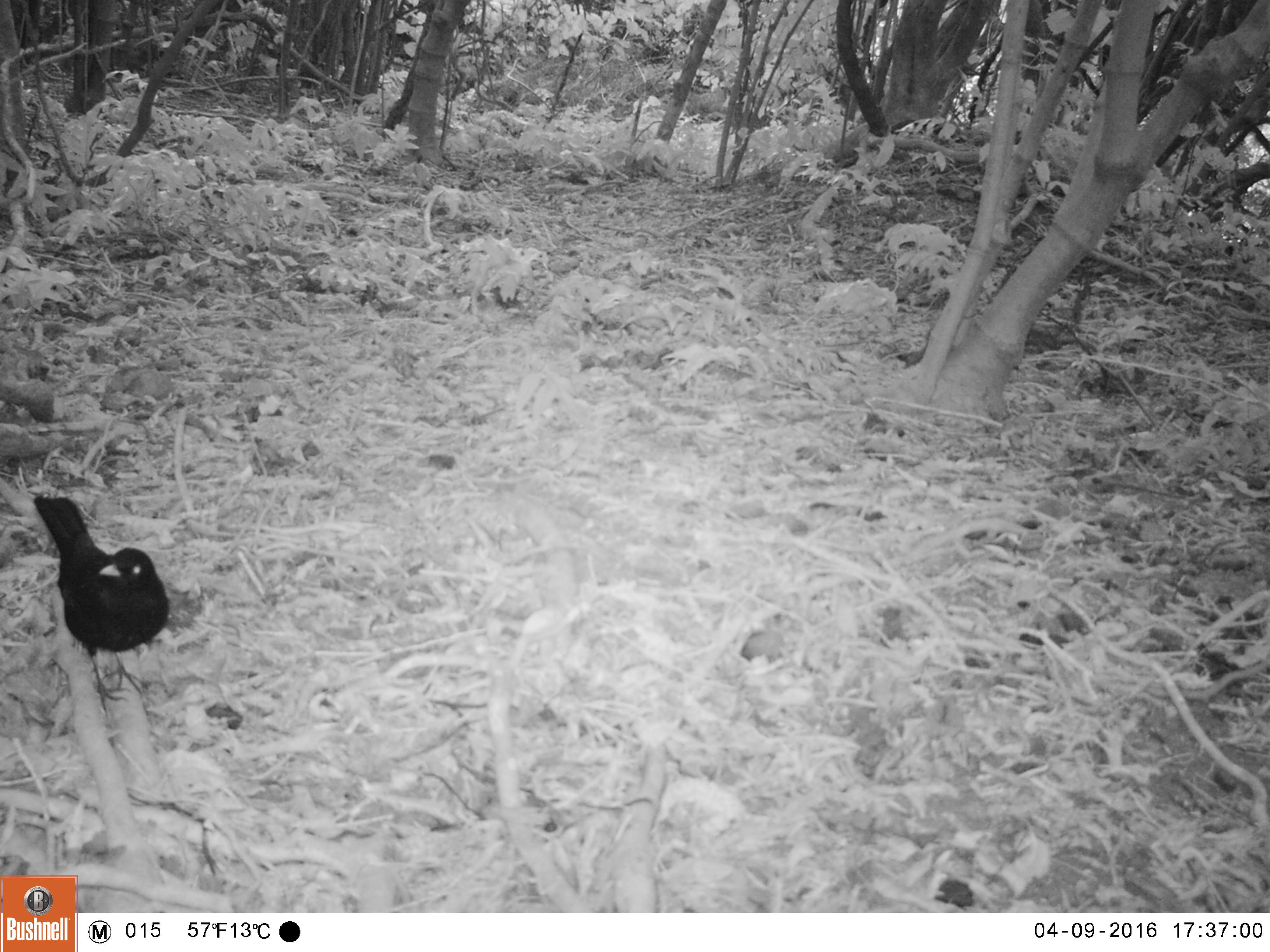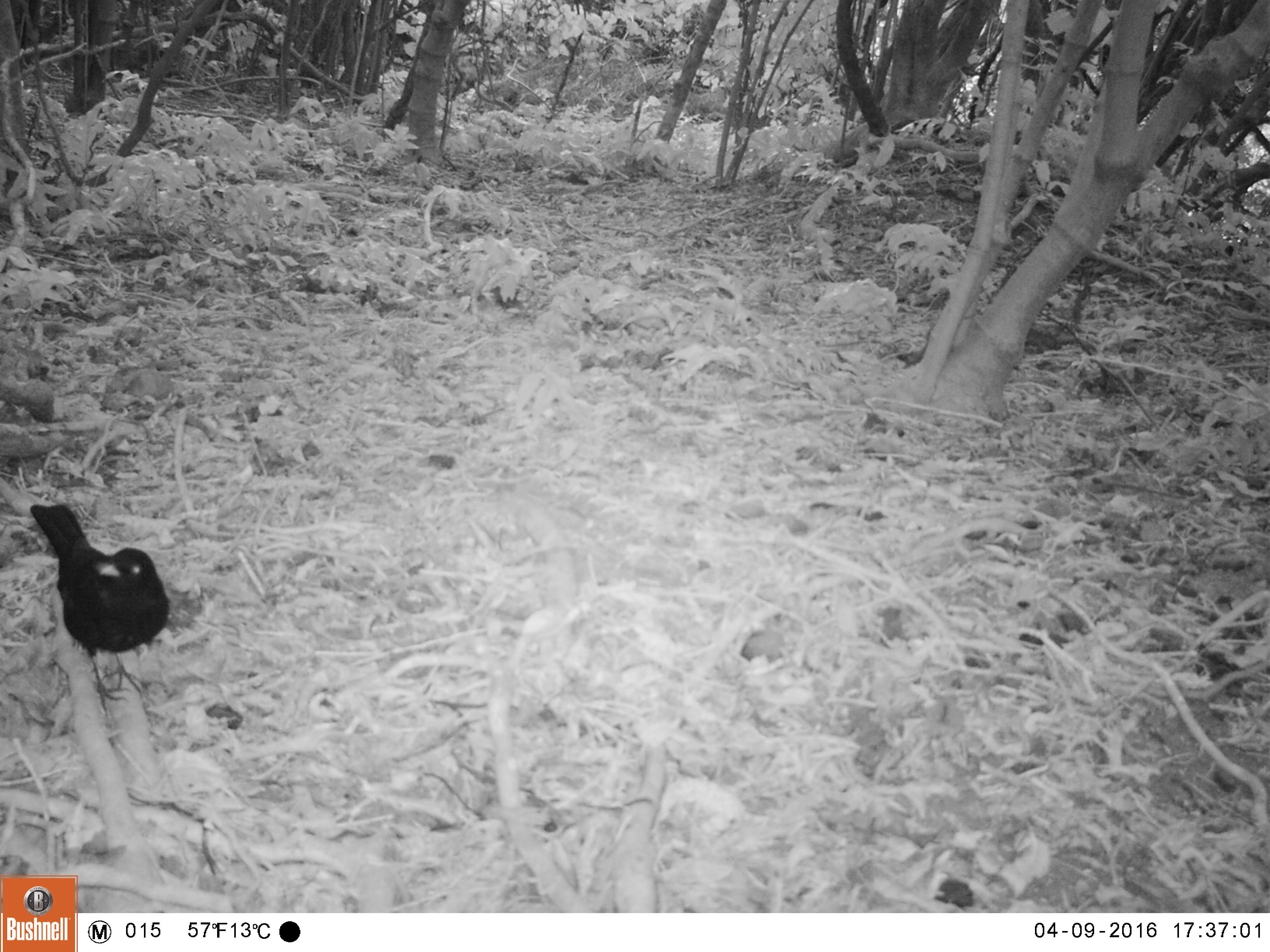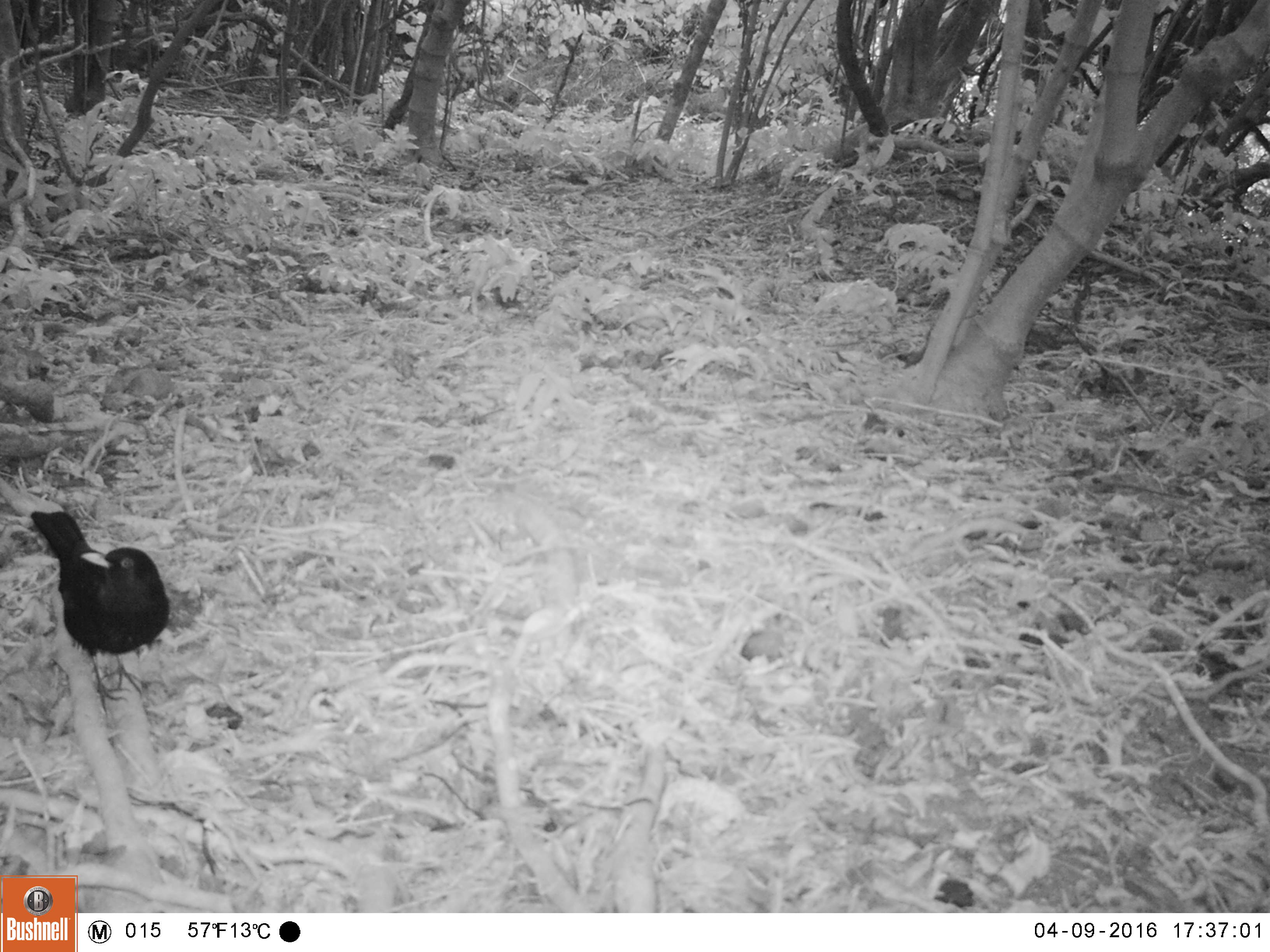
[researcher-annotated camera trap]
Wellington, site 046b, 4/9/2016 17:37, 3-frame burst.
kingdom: Animalia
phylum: Chordata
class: Aves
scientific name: Aves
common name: bird